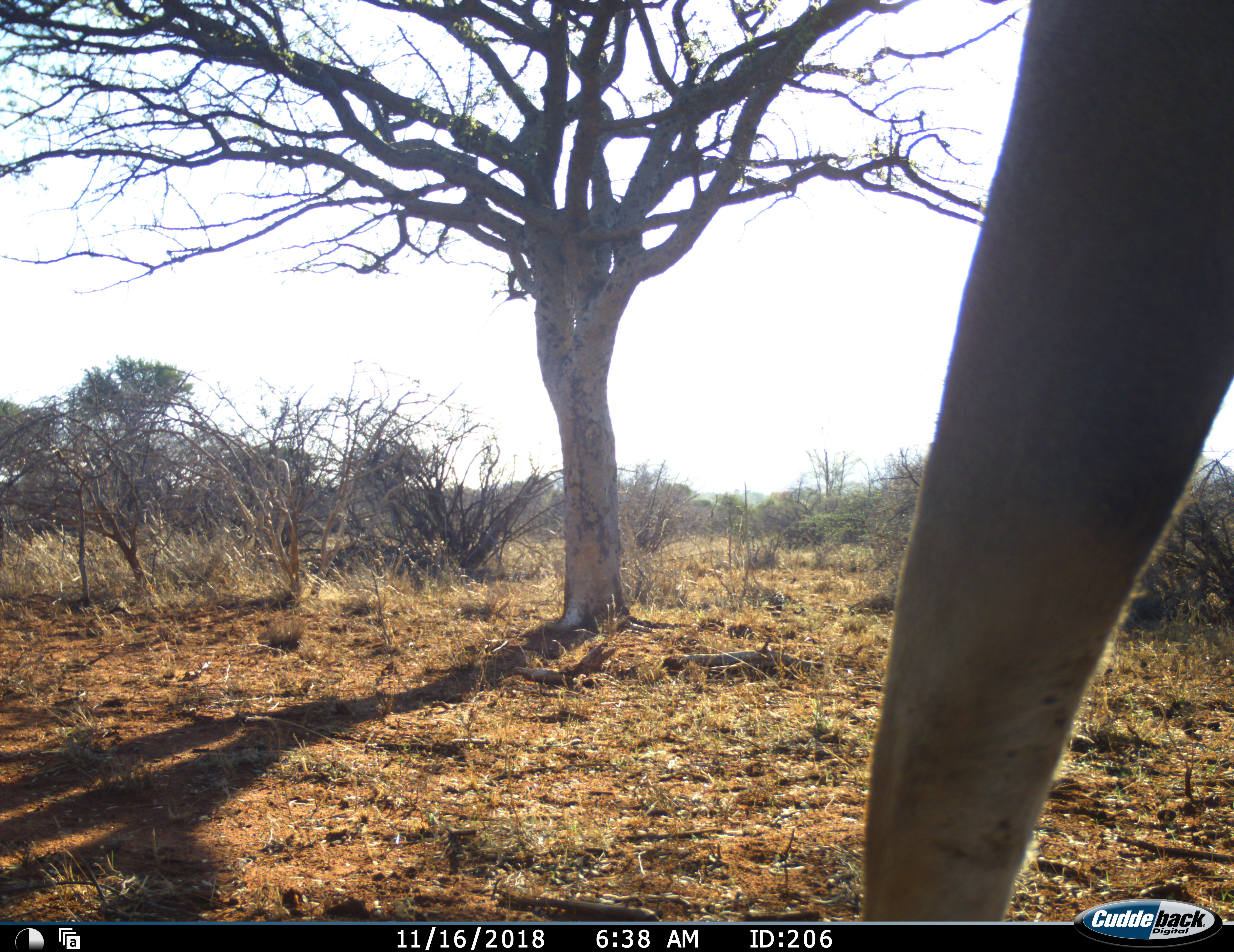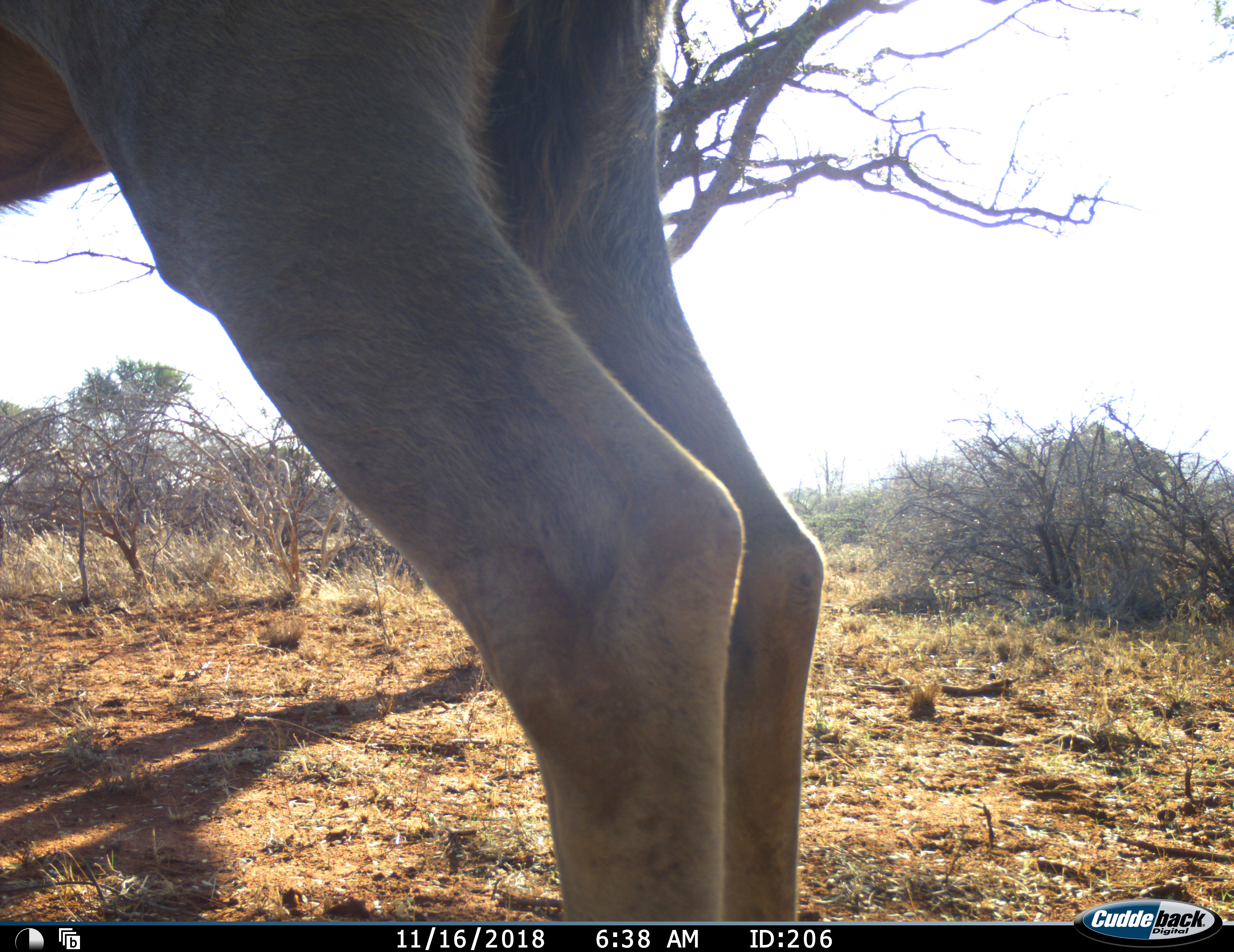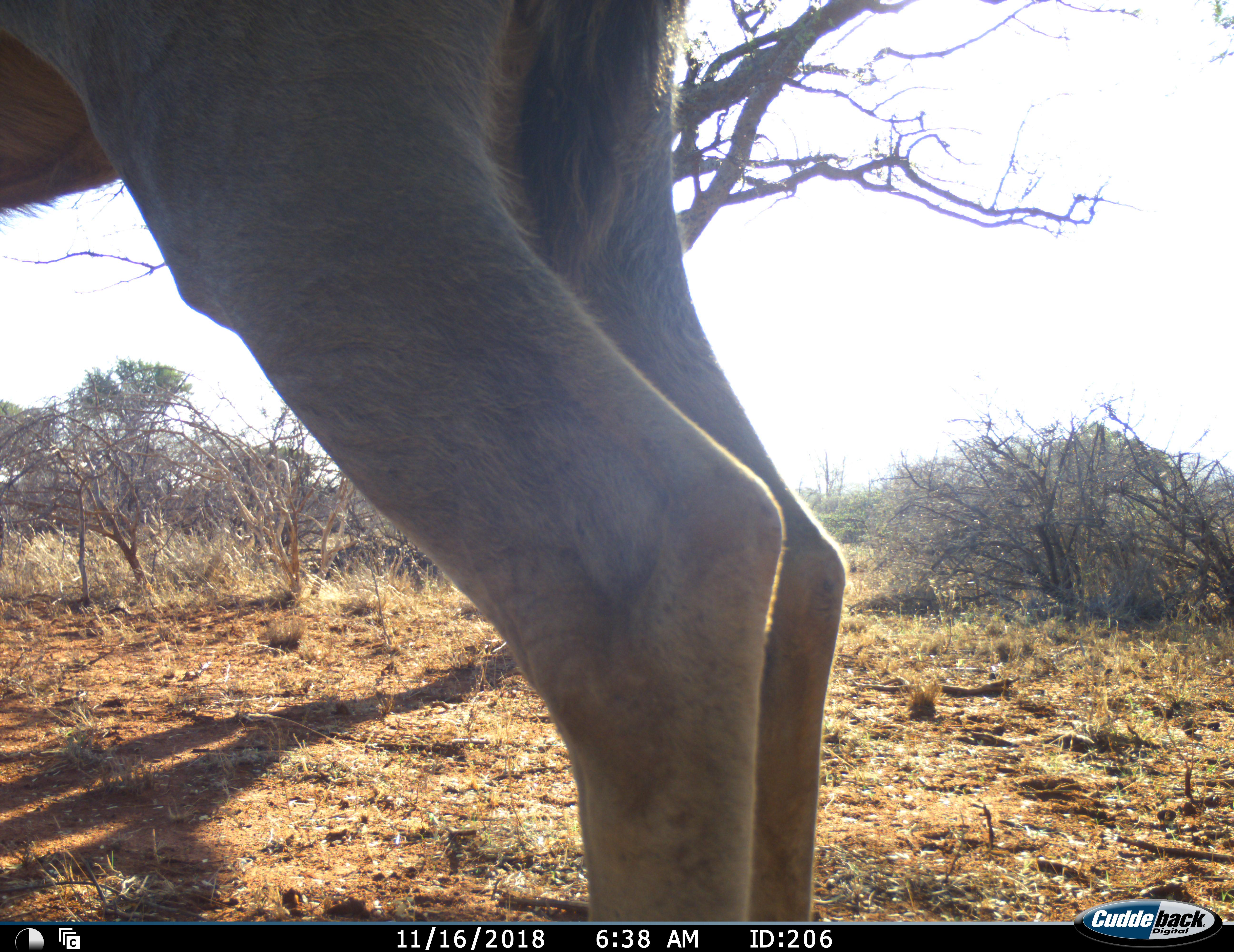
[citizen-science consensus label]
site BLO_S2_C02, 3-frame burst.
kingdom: Animalia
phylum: Chordata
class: Mammalia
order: Artiodactyla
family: Bovidae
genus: Aepyceros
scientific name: Aepyceros melampus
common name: impala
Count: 1.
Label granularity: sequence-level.